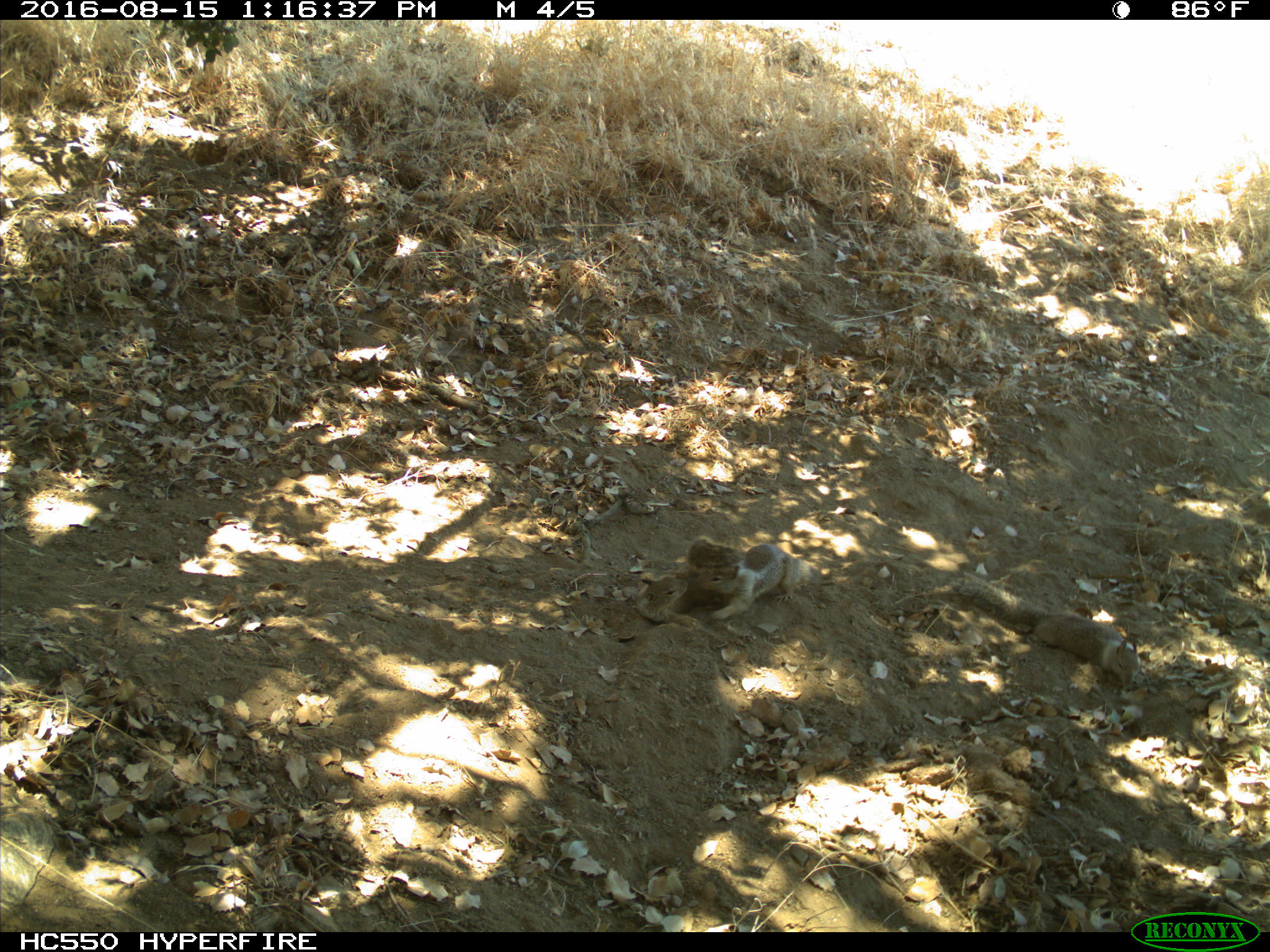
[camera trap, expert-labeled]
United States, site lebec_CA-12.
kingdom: Animalia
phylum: Chordata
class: Mammalia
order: Rodentia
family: Sciuridae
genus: Otospermophilus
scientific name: Otospermophilus beecheyi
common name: california ground squirrel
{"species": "Otospermophilus beecheyi (california ground squirrel)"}